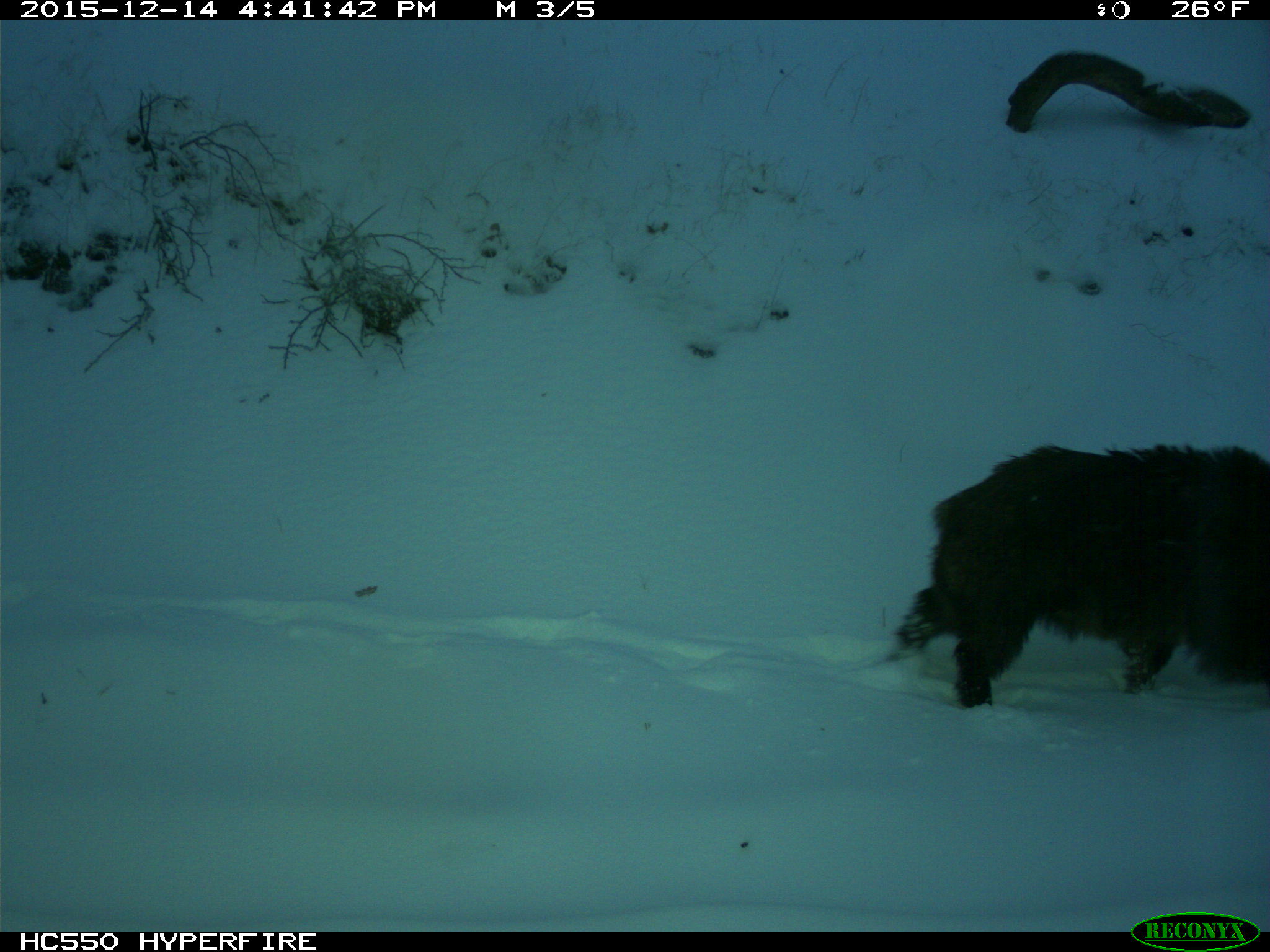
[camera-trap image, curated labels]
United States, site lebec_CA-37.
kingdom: Animalia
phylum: Chordata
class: Mammalia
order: Artiodactyla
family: Suidae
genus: Sus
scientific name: Sus scrofa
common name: wild boar